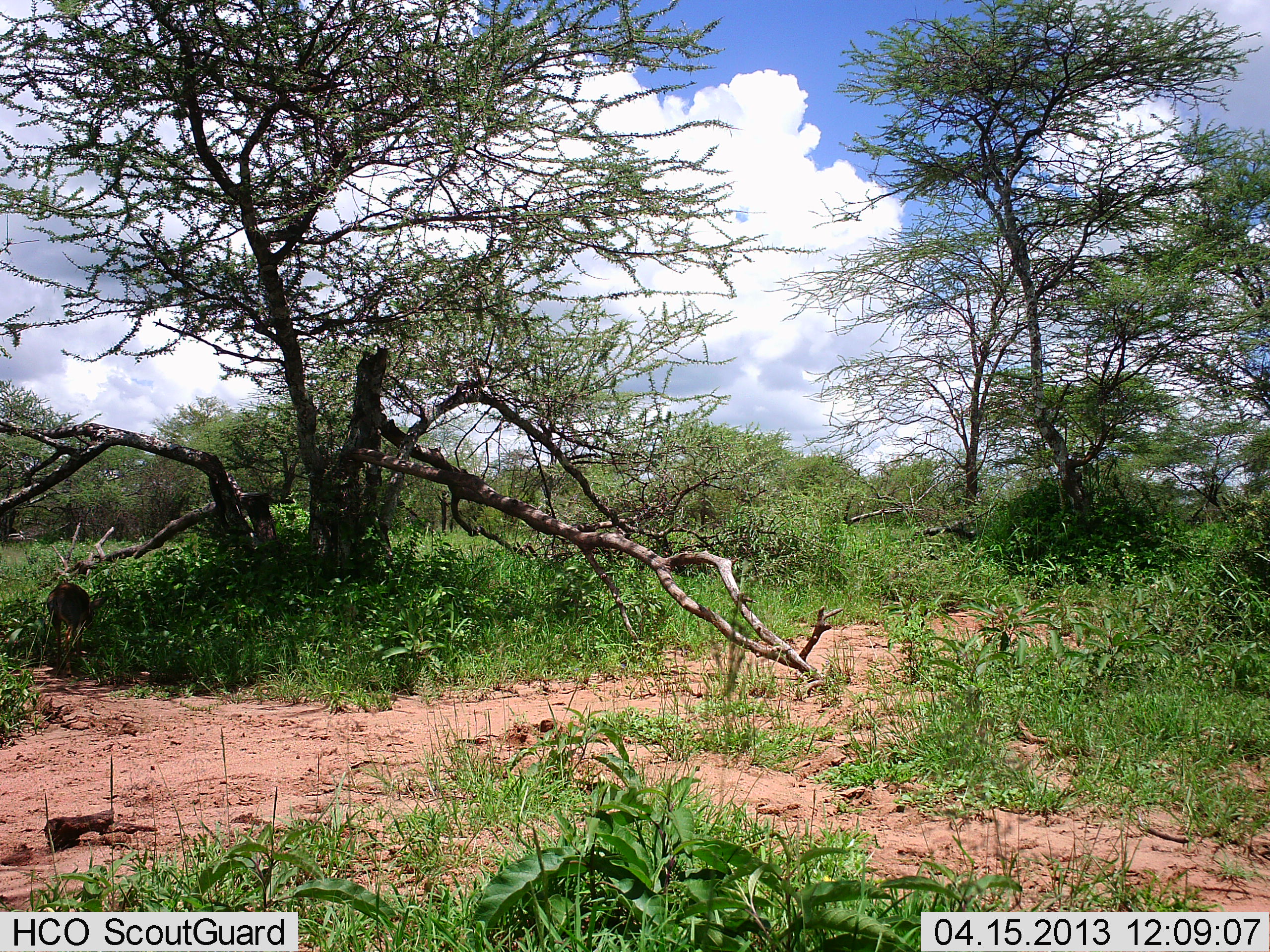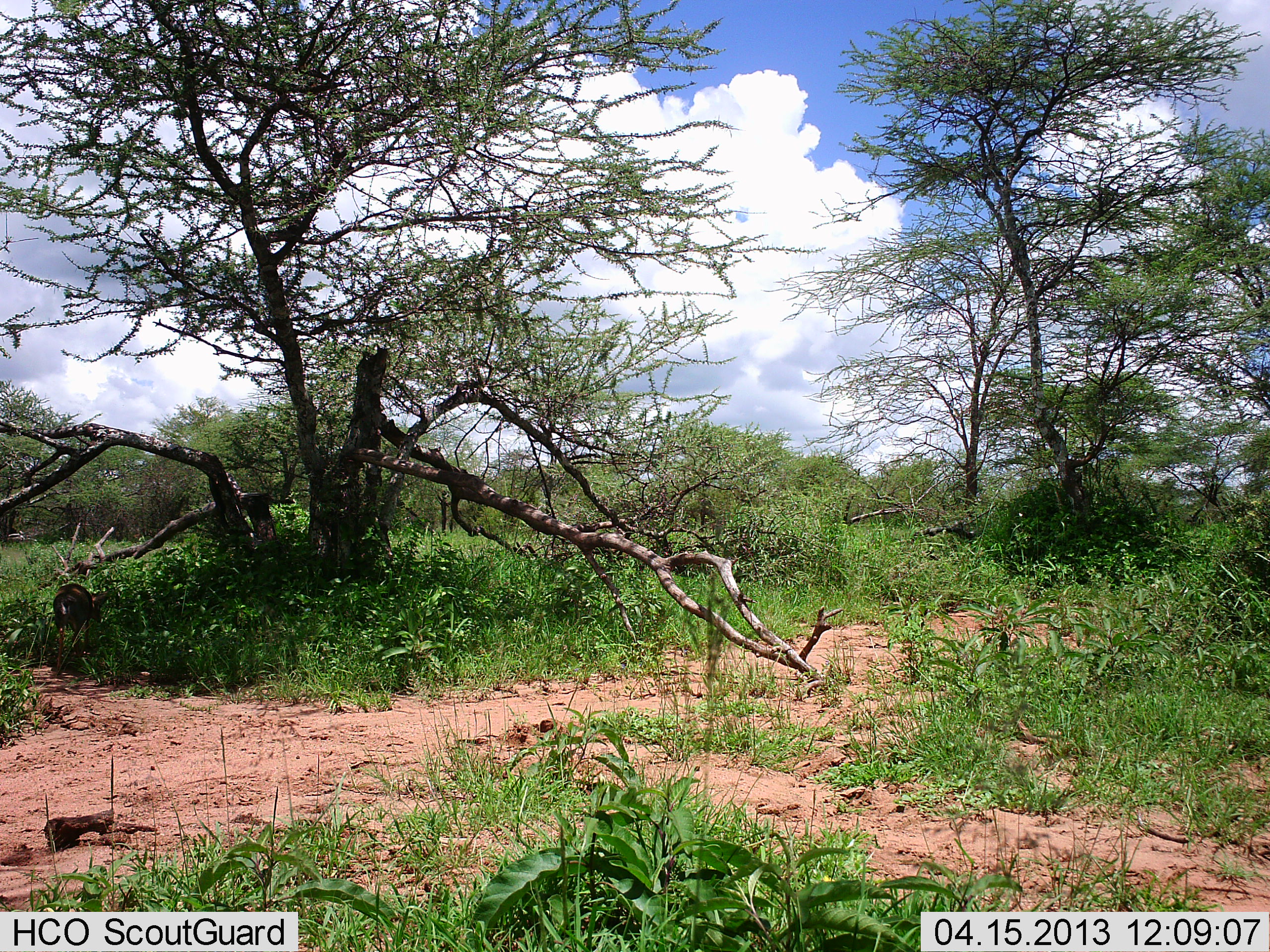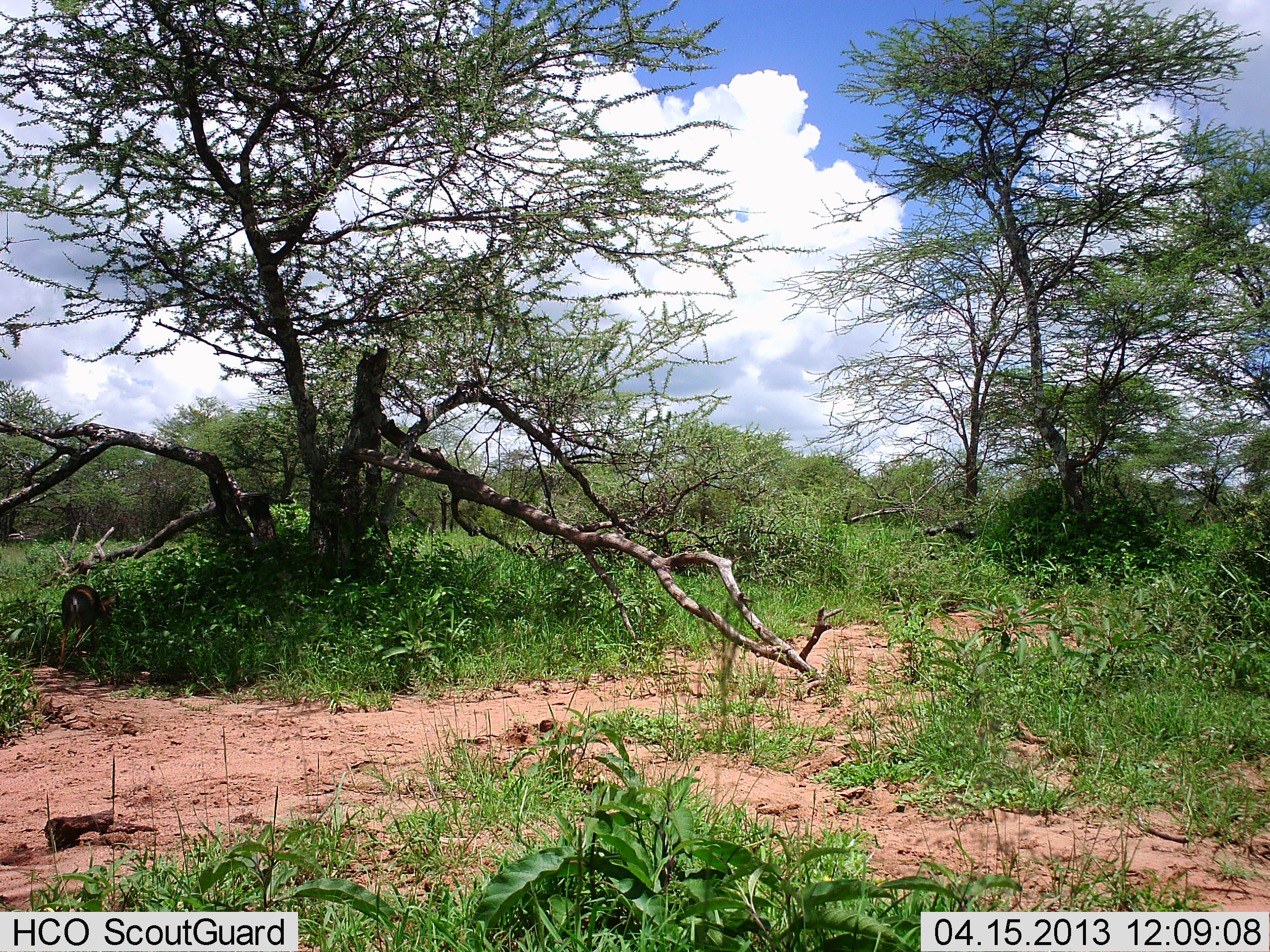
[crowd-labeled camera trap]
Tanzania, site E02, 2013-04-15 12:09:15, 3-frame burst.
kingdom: Animalia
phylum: Chordata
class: Mammalia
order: Artiodactyla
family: Bovidae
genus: Madoqua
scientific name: Madoqua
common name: dikdik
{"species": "dikdik (Madoqua)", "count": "1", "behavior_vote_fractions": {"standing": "27%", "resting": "0%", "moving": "40%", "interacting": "0%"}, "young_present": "0%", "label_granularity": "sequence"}